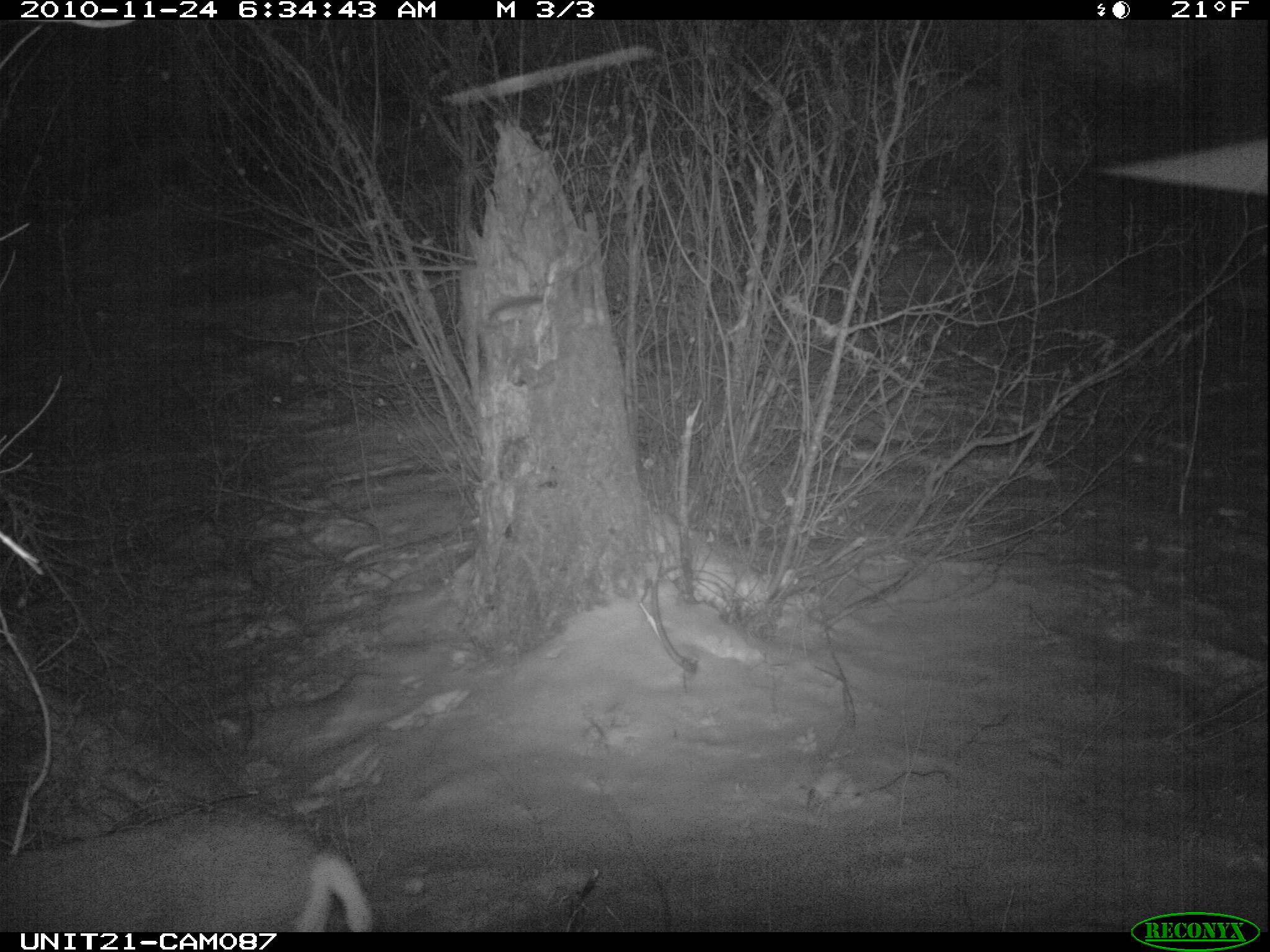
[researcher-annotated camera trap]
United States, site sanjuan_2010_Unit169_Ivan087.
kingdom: Animalia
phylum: Chordata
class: Mammalia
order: Artiodactyla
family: Cervidae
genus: Odocoileus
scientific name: Odocoileus hemionus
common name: mule deer